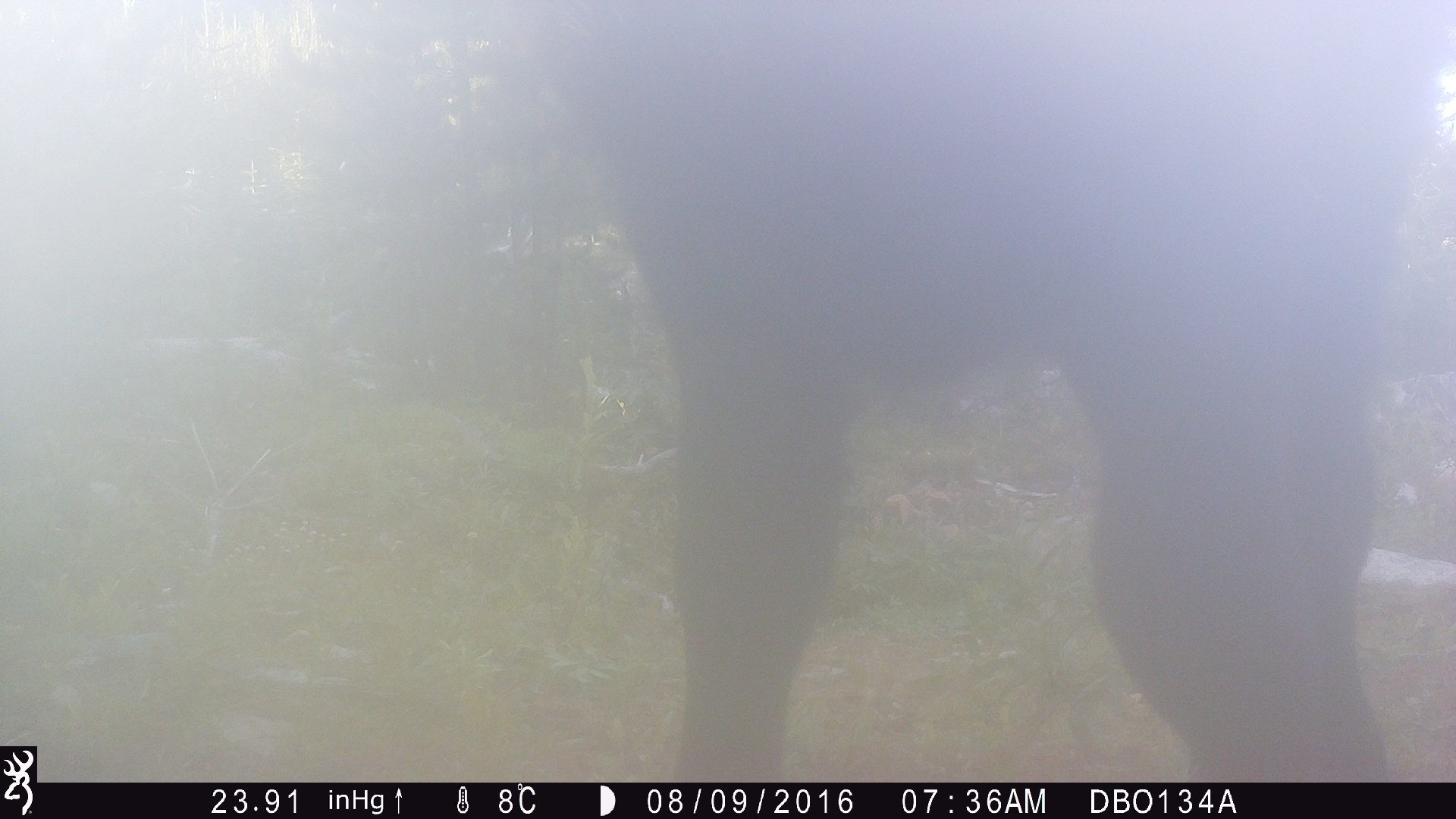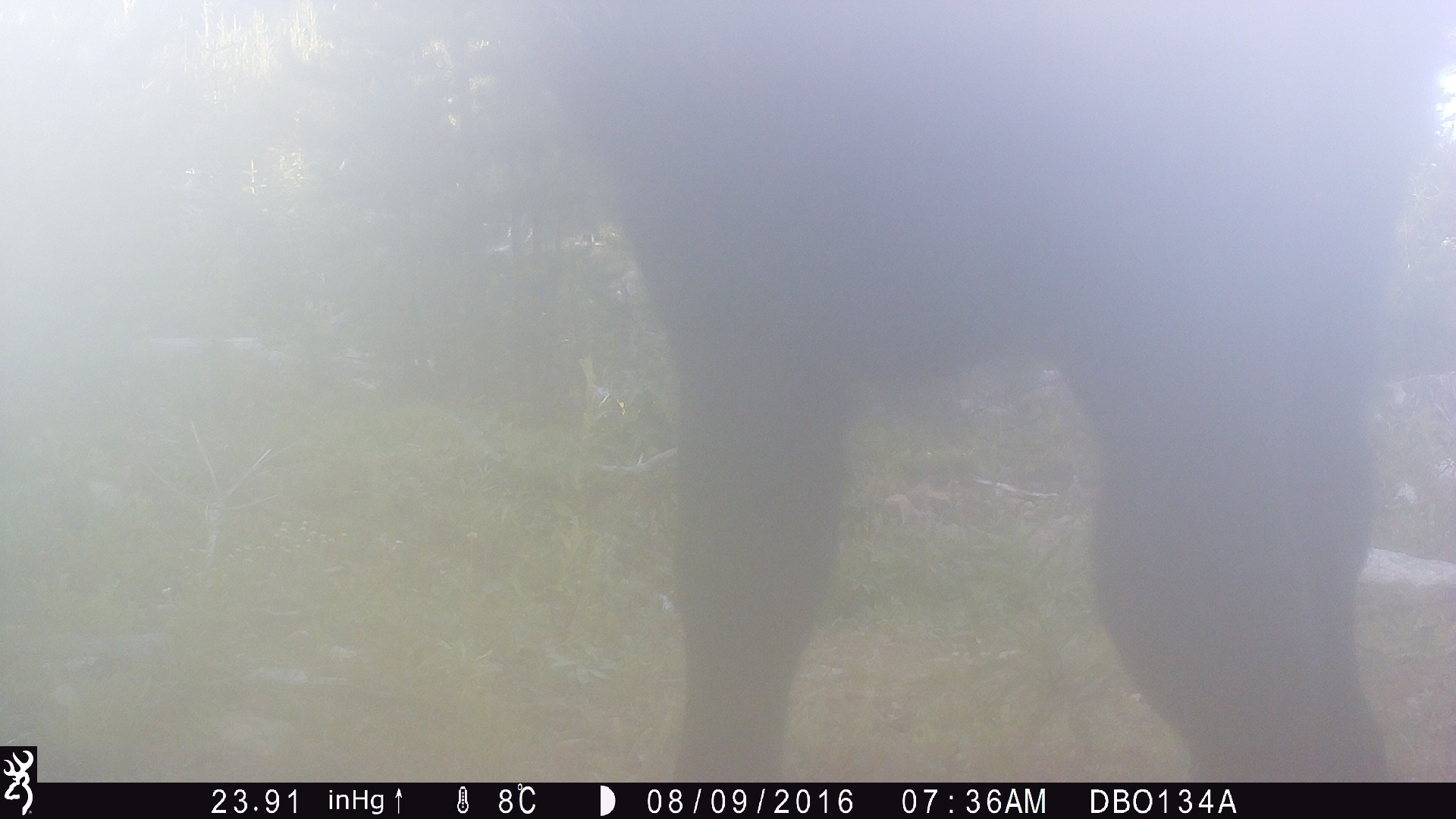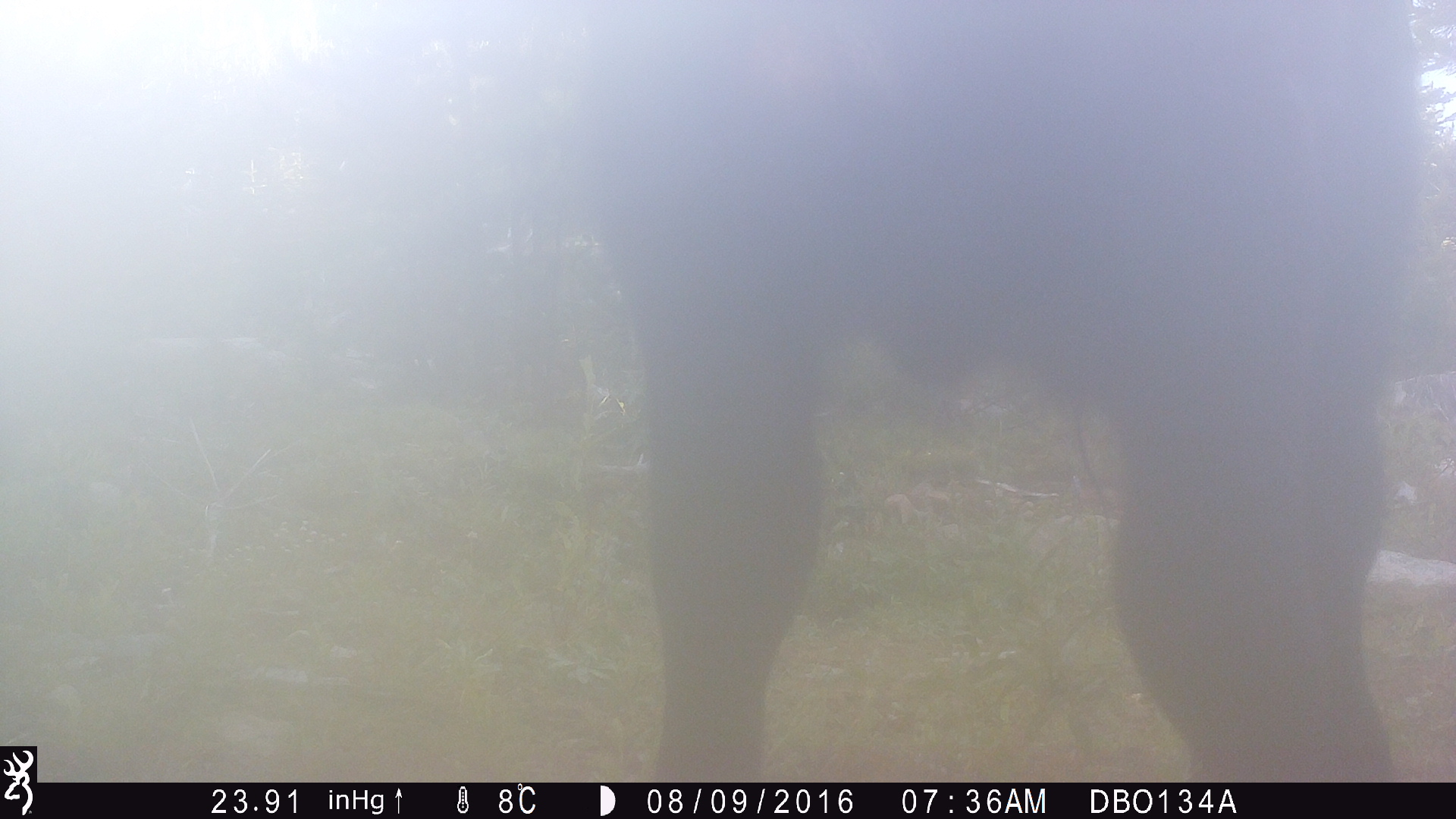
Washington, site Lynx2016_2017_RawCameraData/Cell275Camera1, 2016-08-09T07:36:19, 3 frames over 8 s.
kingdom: Animalia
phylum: Chordata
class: Mammalia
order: Artiodactyla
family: Bovidae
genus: Bos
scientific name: Bos taurus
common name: domestic cattle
Domestic cattle (Bos taurus). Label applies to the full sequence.